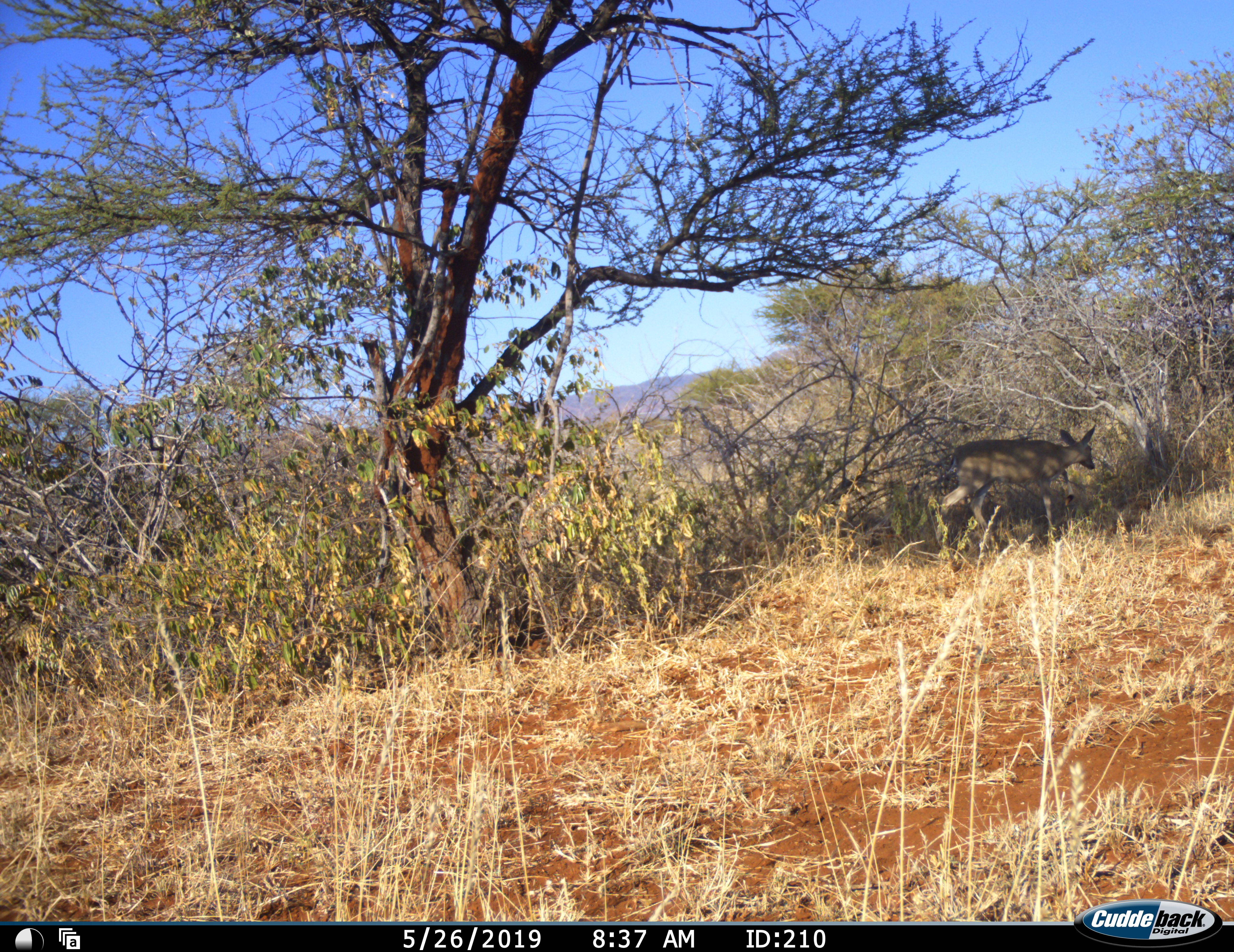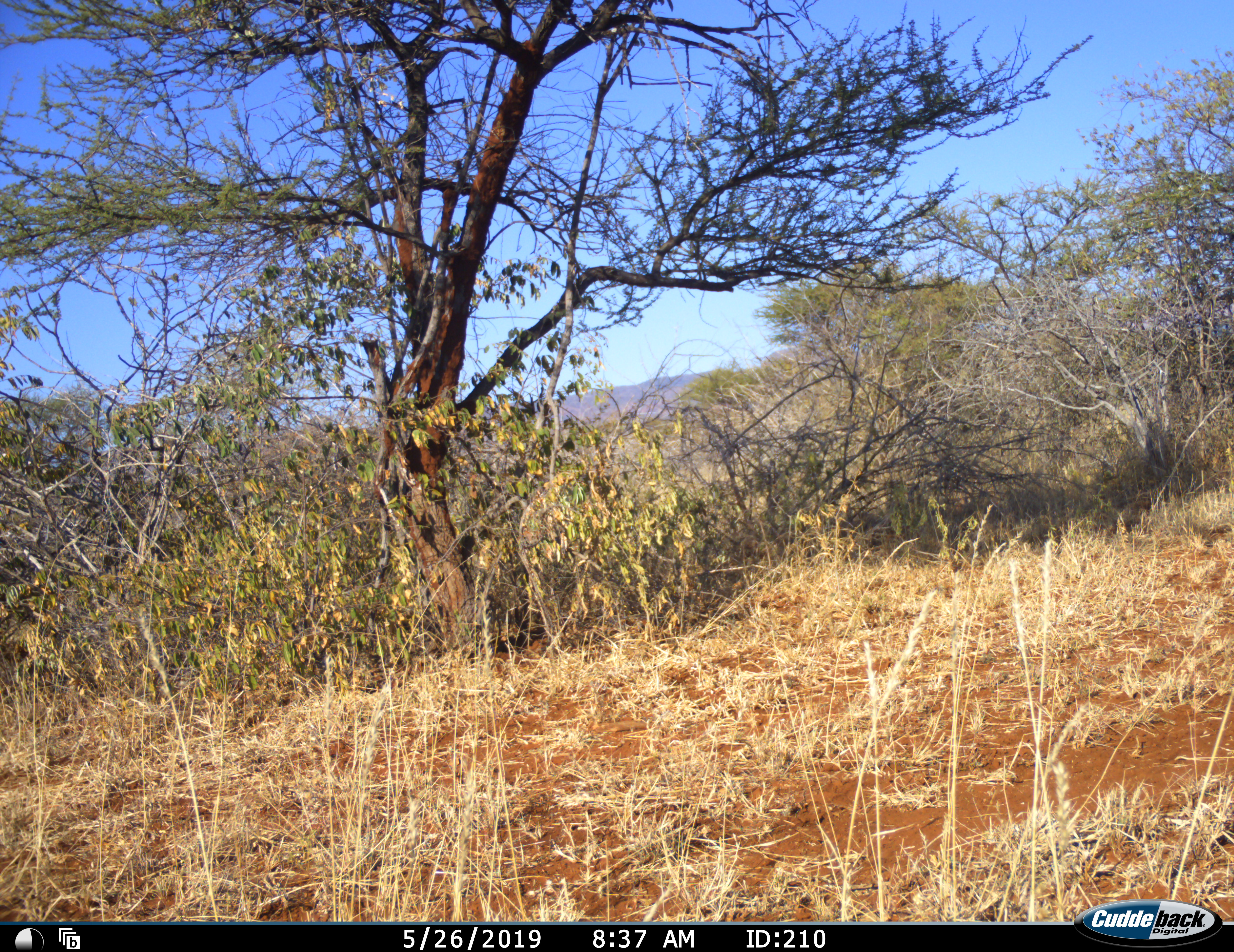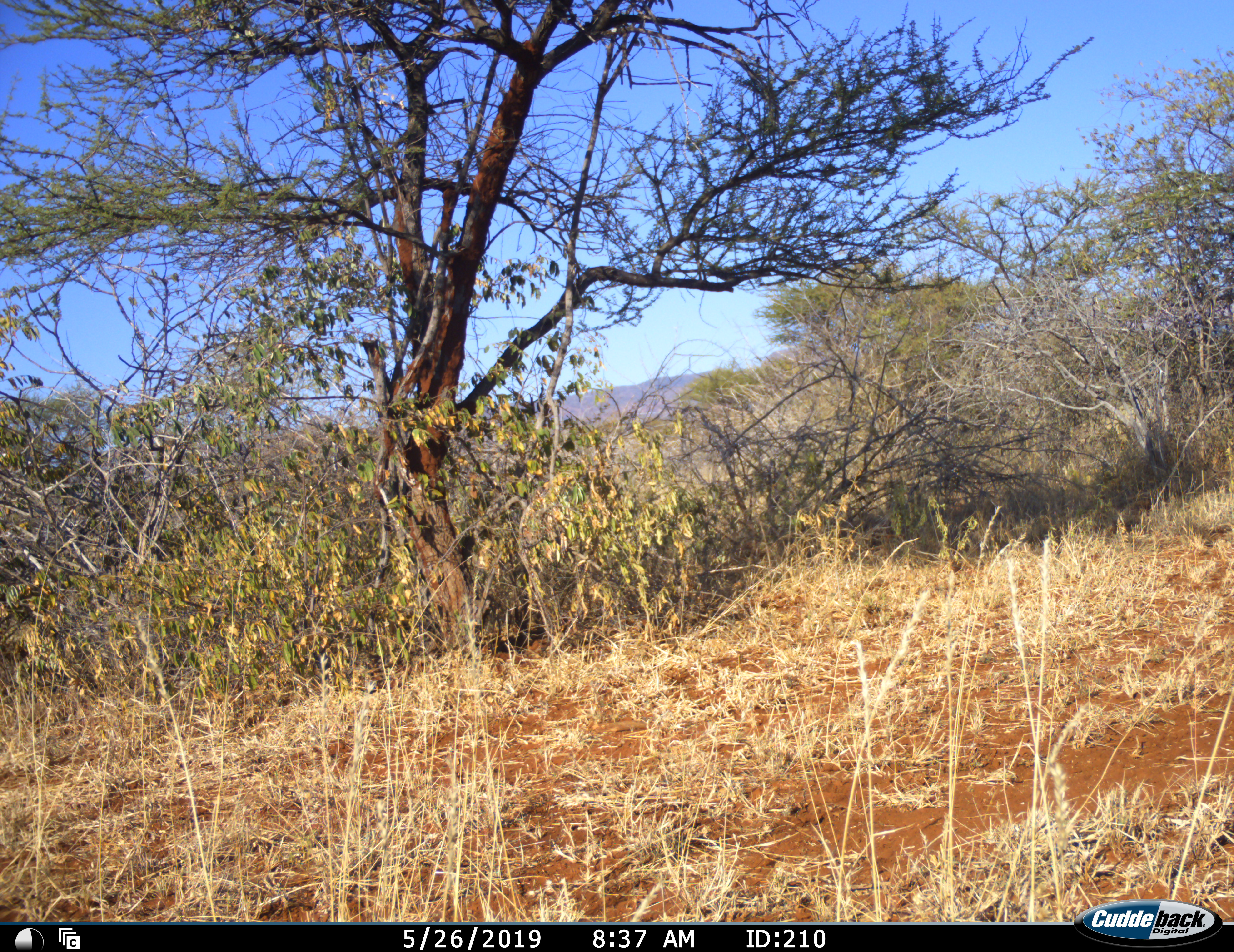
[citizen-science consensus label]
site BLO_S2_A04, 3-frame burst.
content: unidentified animal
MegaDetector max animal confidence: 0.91